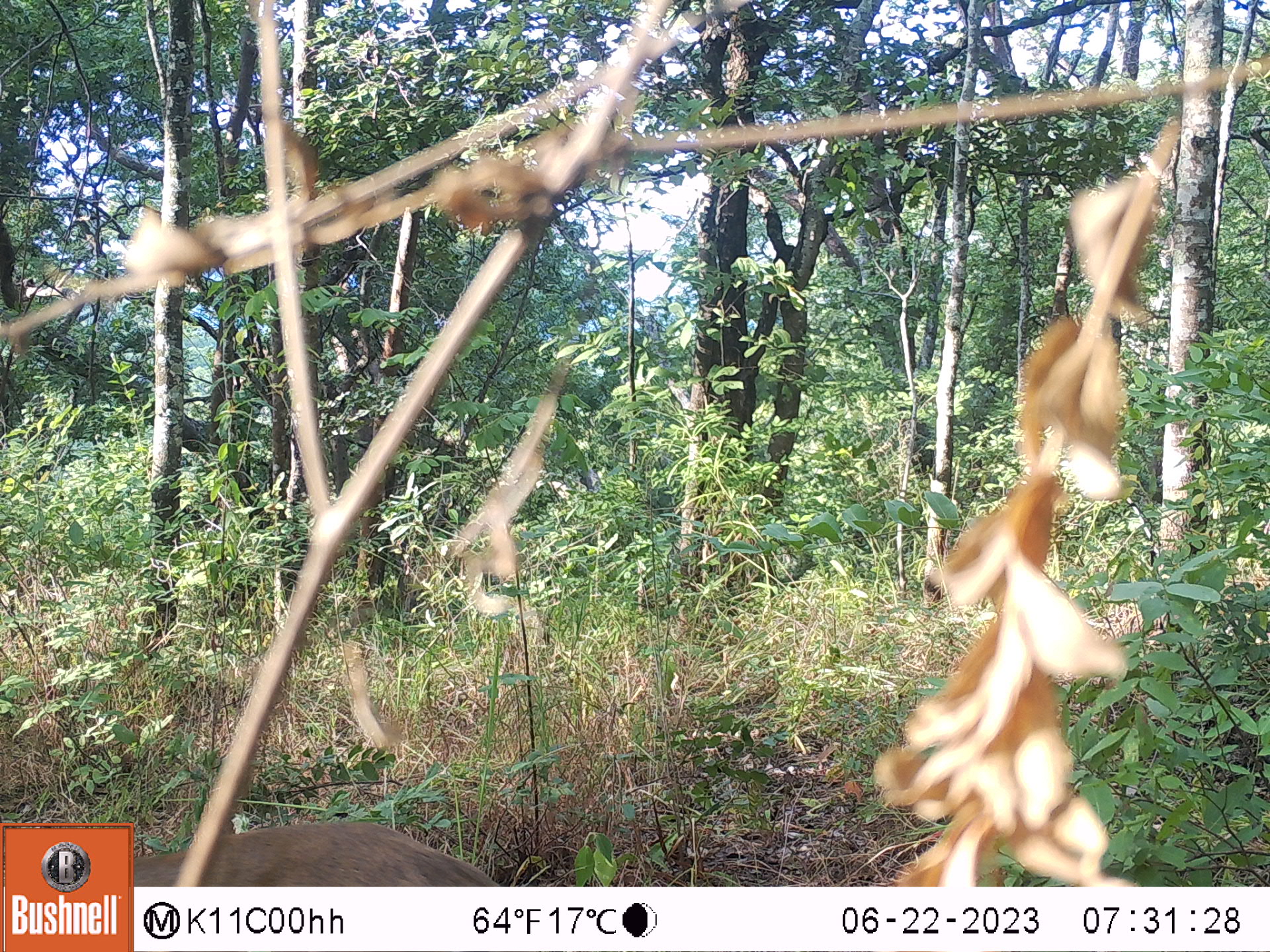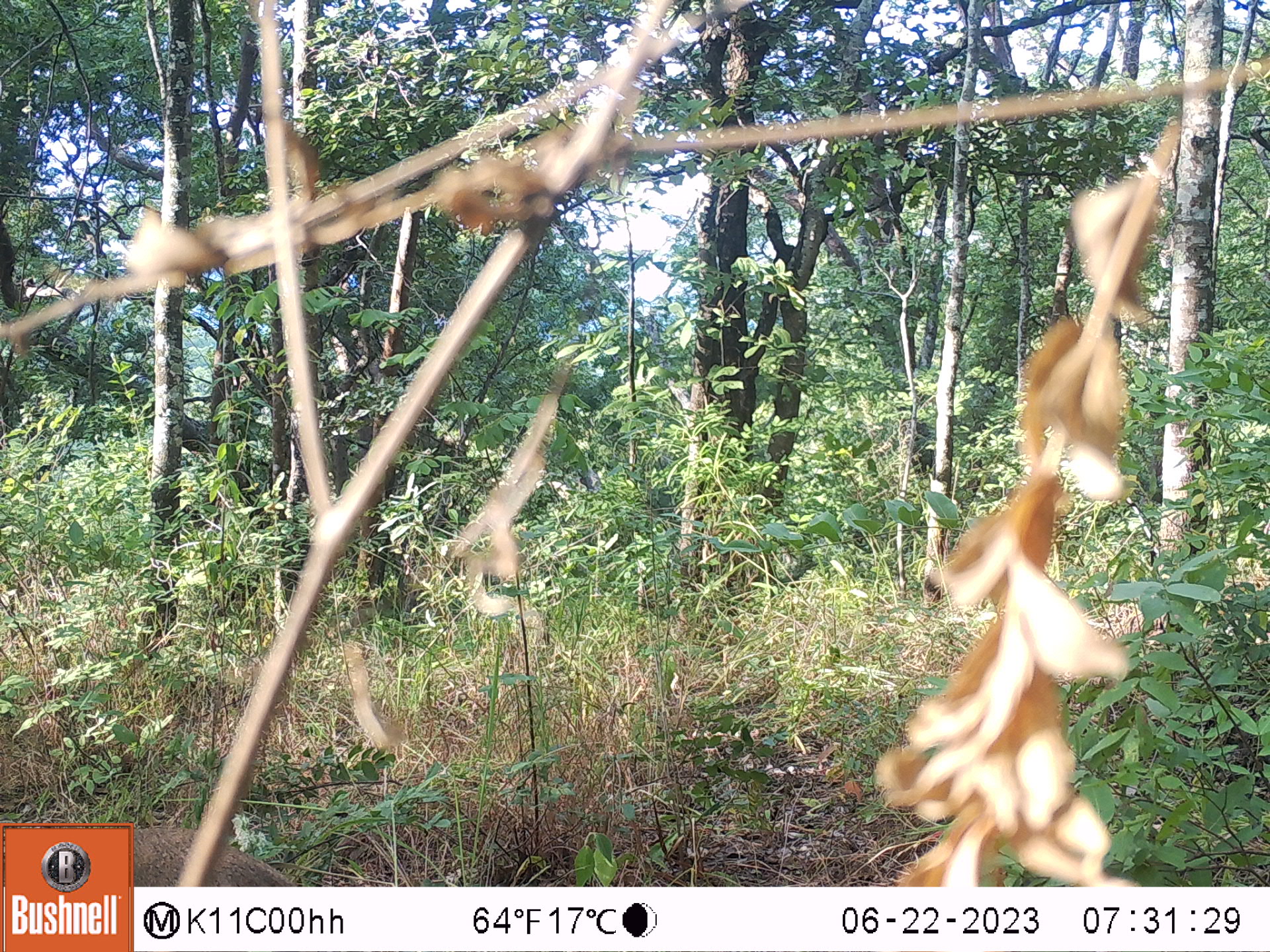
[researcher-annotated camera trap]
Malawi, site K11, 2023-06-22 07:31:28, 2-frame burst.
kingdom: Animalia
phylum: Chordata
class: Mammalia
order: Artiodactyla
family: Bovidae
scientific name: Antilopinae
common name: small antelope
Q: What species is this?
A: Small antelope (Antilopinae).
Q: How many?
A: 1.